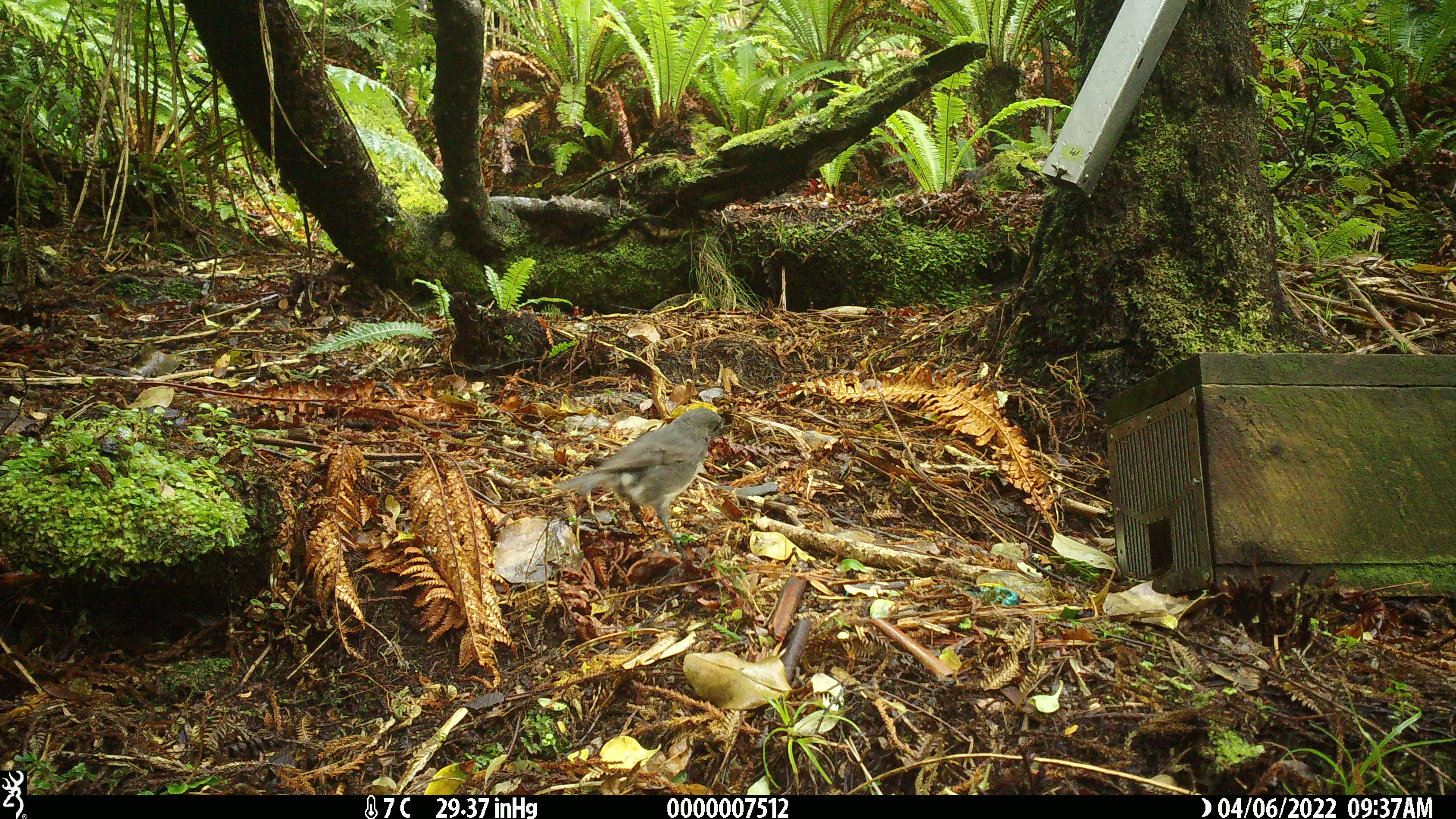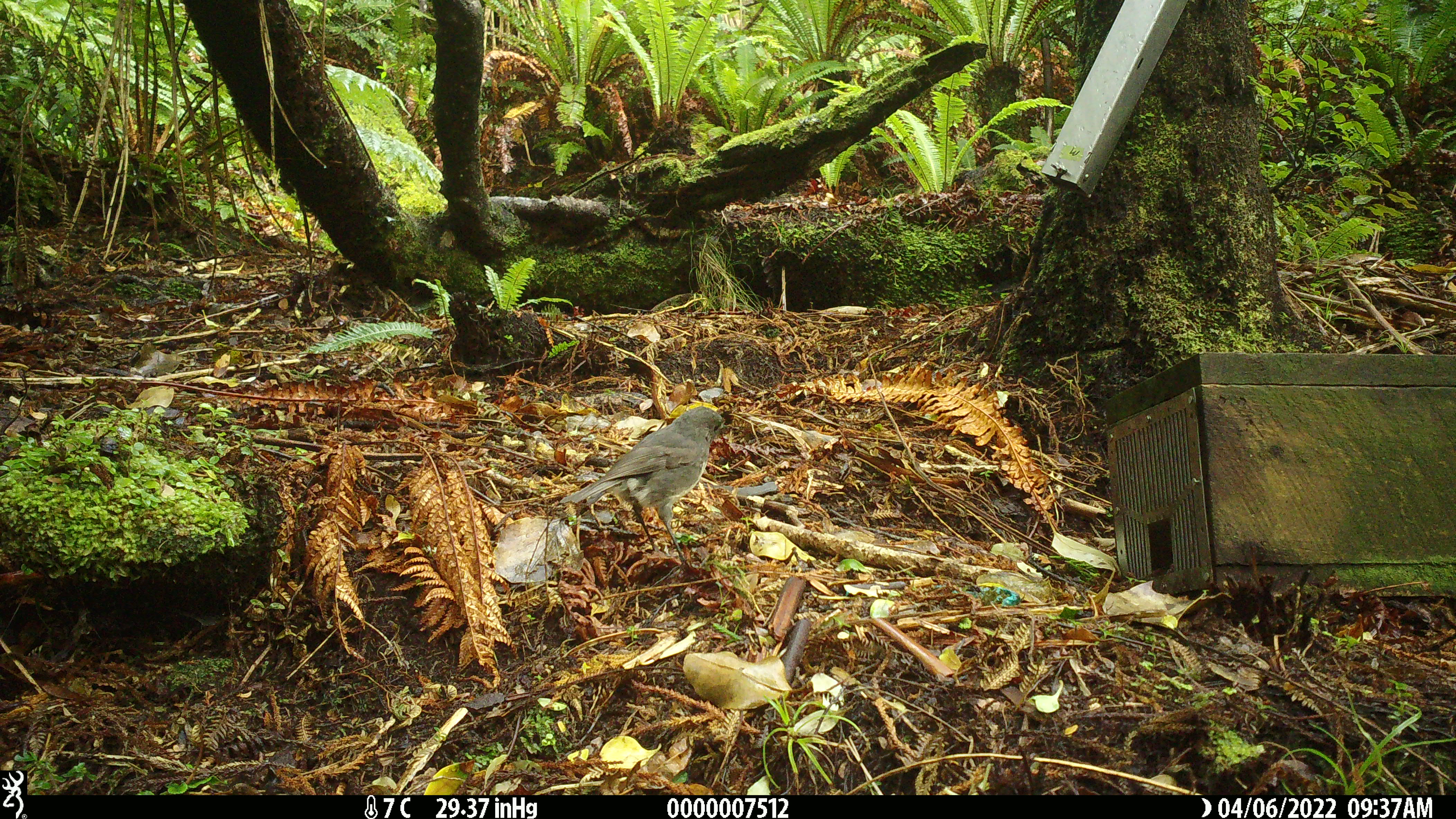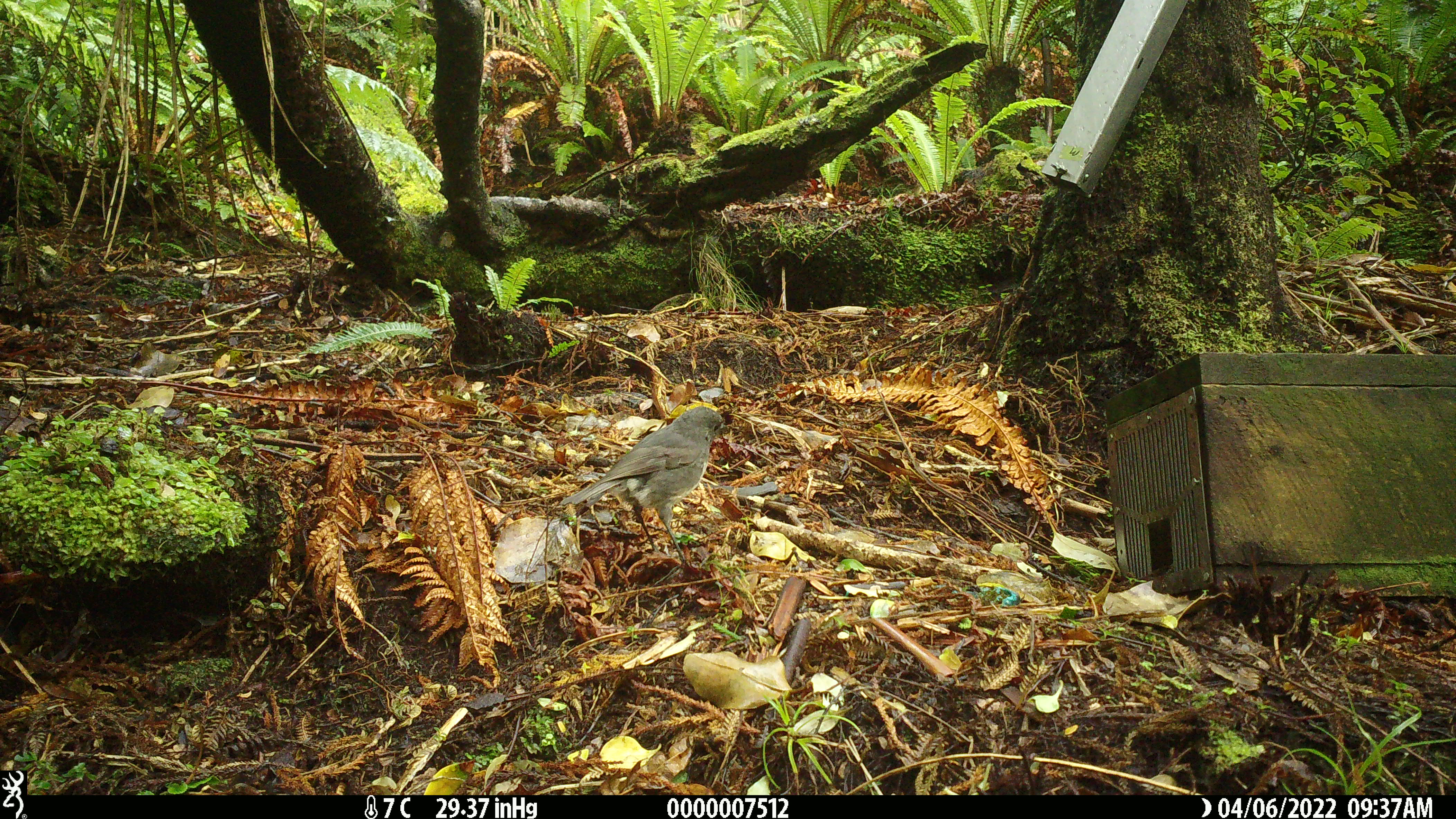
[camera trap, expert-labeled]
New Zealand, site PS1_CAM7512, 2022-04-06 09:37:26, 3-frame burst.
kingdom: Animalia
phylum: Chordata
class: Aves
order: Passeriformes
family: Petroicidae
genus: Petroica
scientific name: Petroica australis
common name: new zealand robin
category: robin